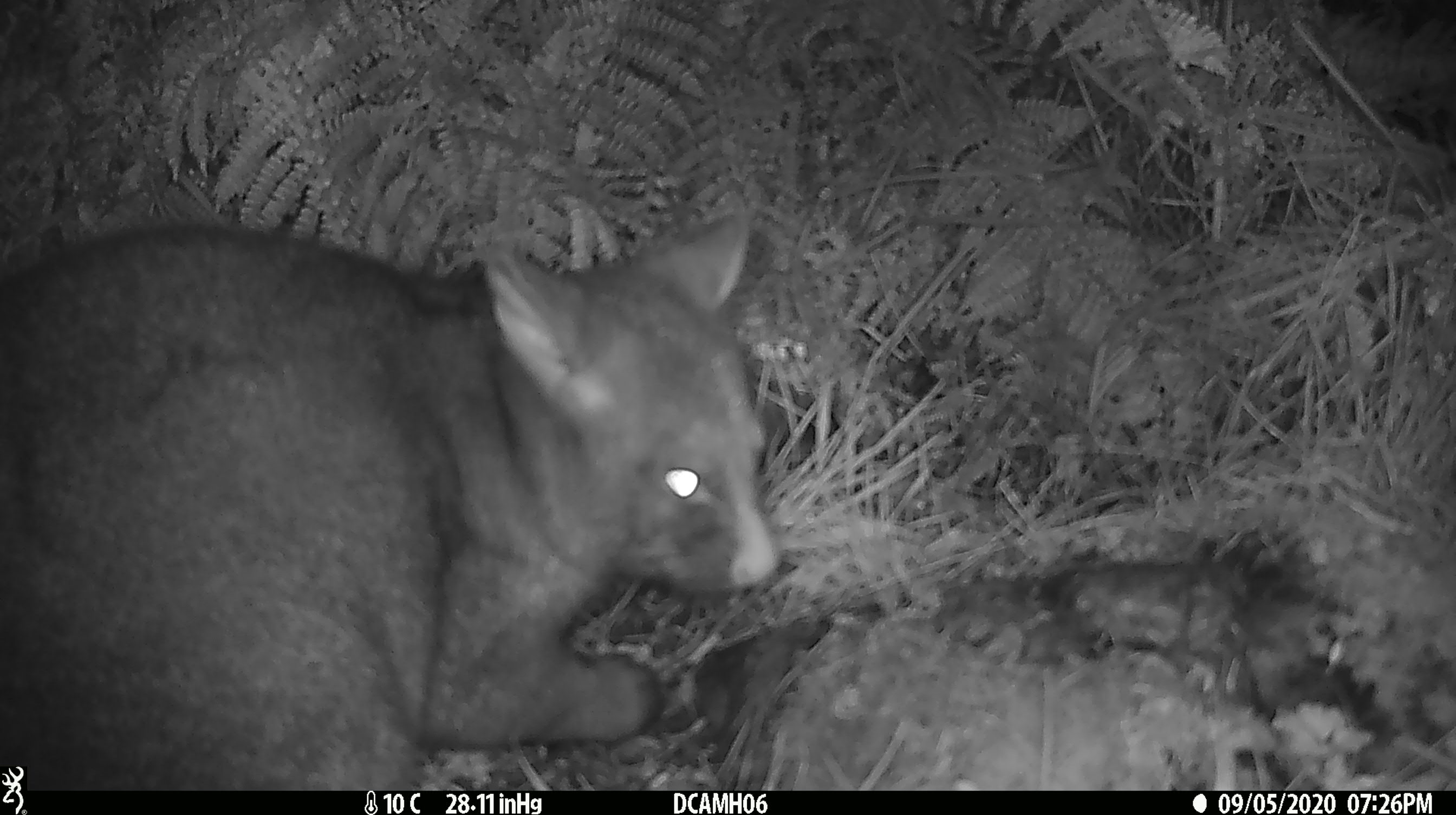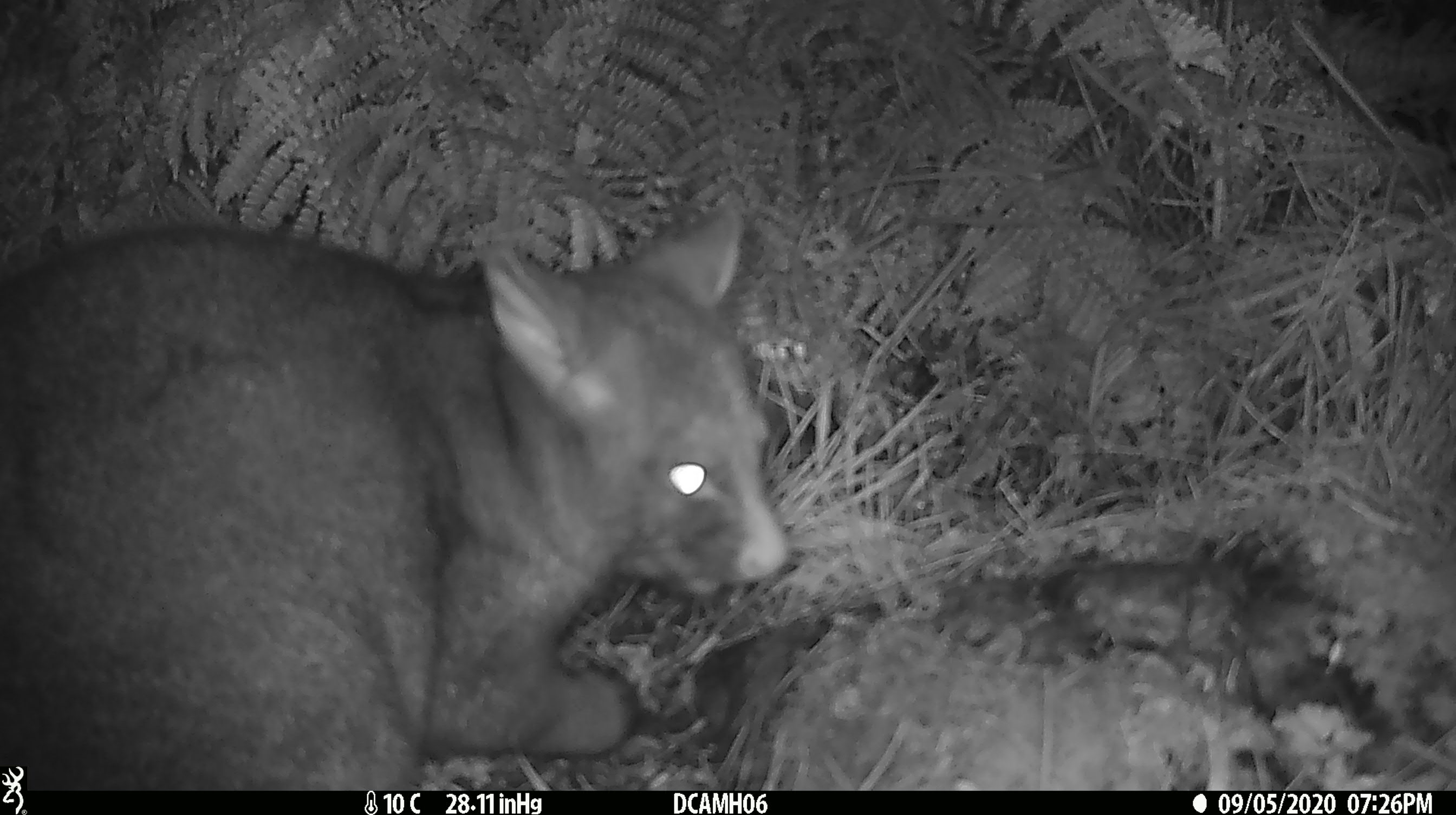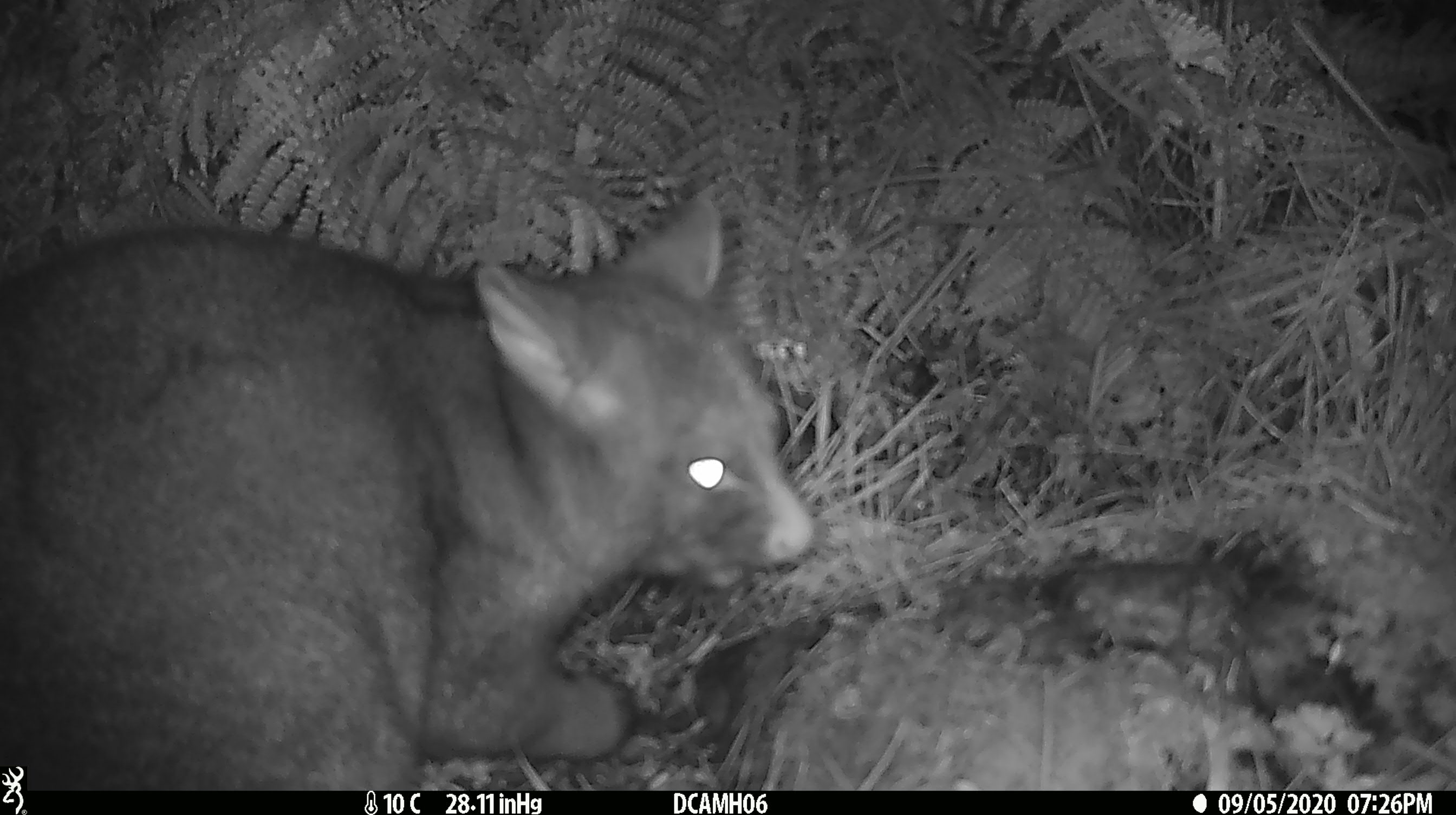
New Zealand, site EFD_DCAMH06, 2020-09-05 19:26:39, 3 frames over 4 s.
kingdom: Animalia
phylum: Chordata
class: Mammalia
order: Diprotodontia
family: Phalangeridae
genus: Trichosurus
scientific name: Trichosurus vulpecula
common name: common brushtail possum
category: possum